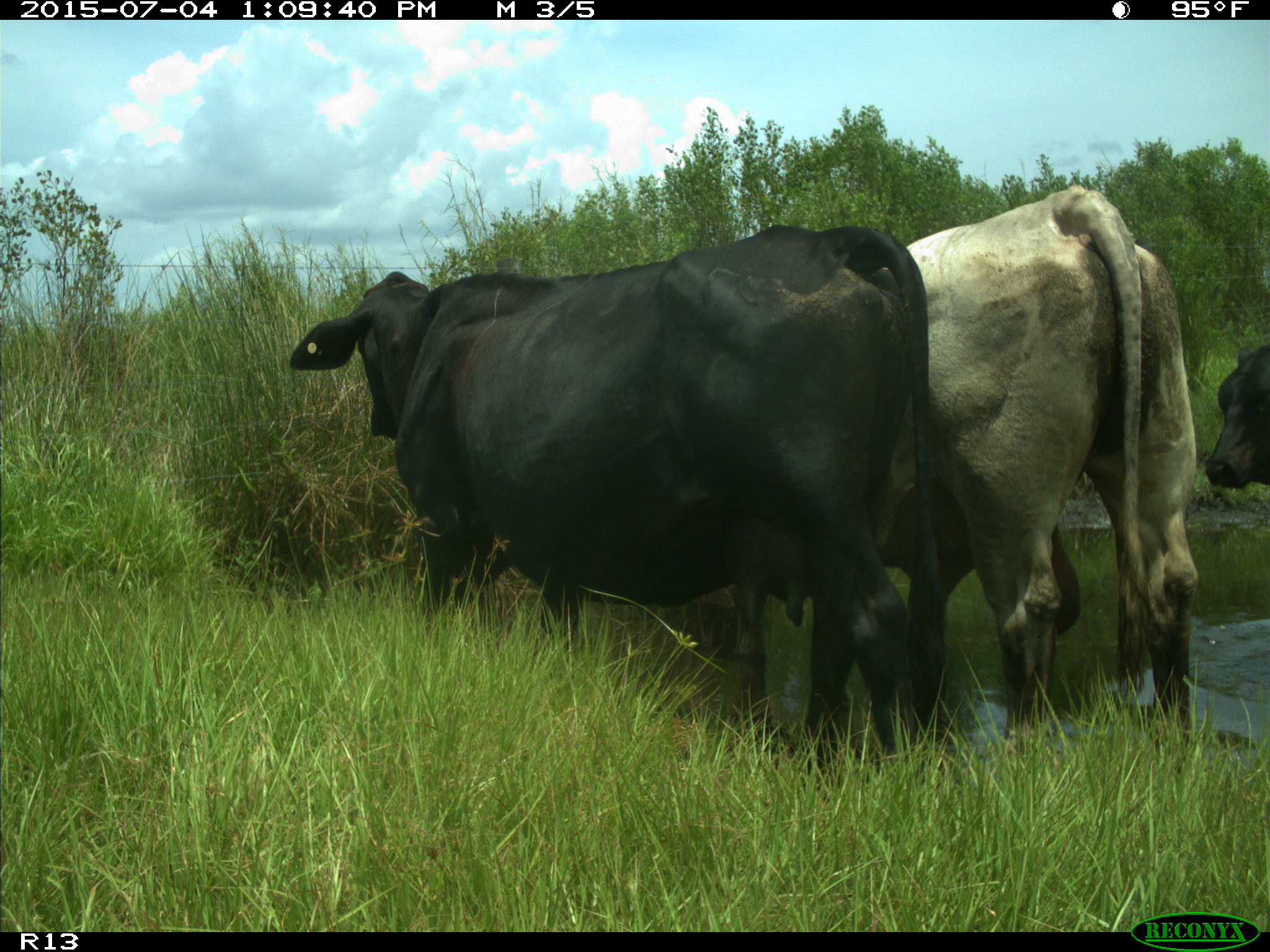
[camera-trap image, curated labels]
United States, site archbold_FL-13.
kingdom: Animalia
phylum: Chordata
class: Mammalia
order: Artiodactyla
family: Bovidae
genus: Bos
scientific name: Bos taurus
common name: domestic cow